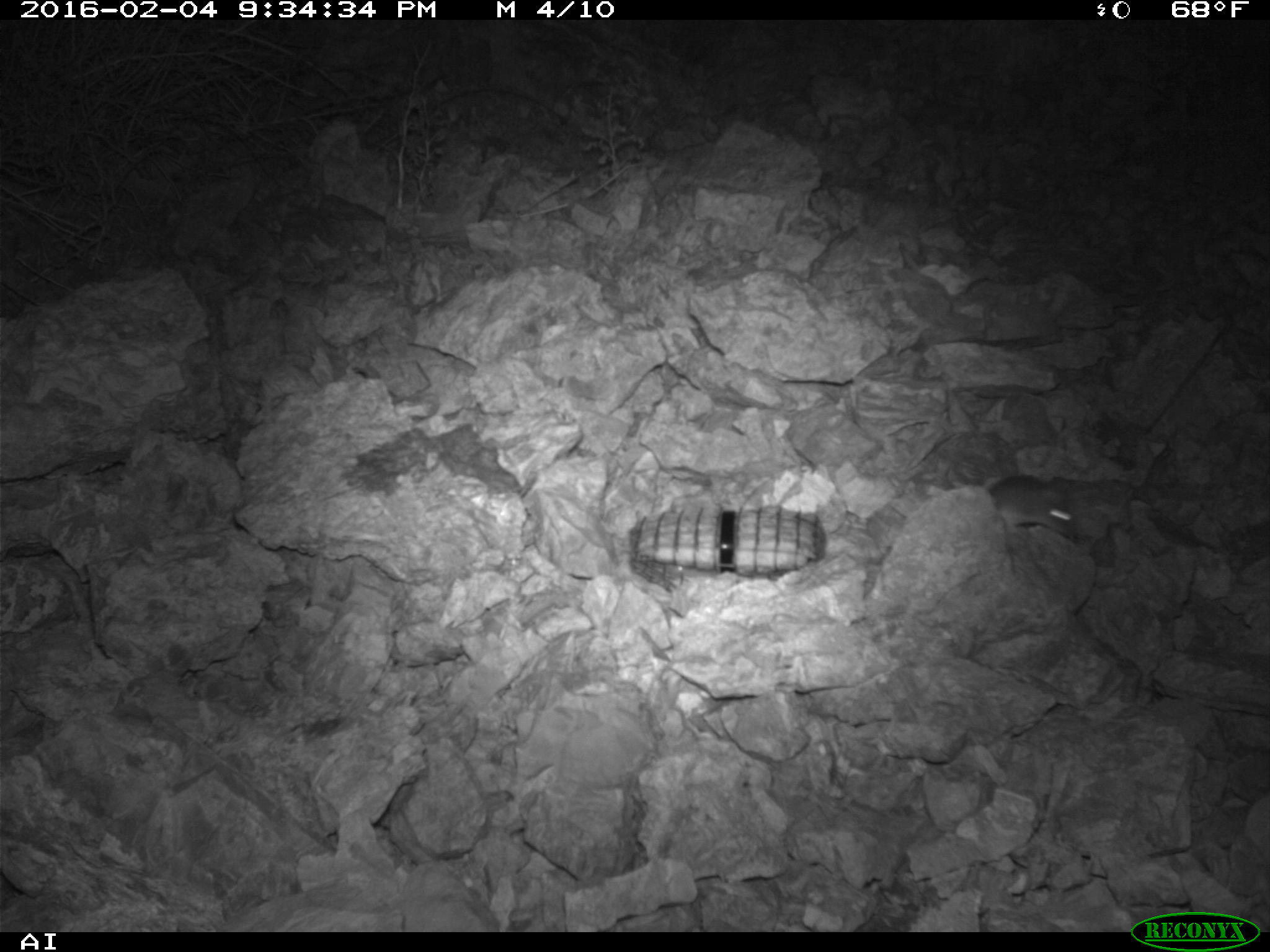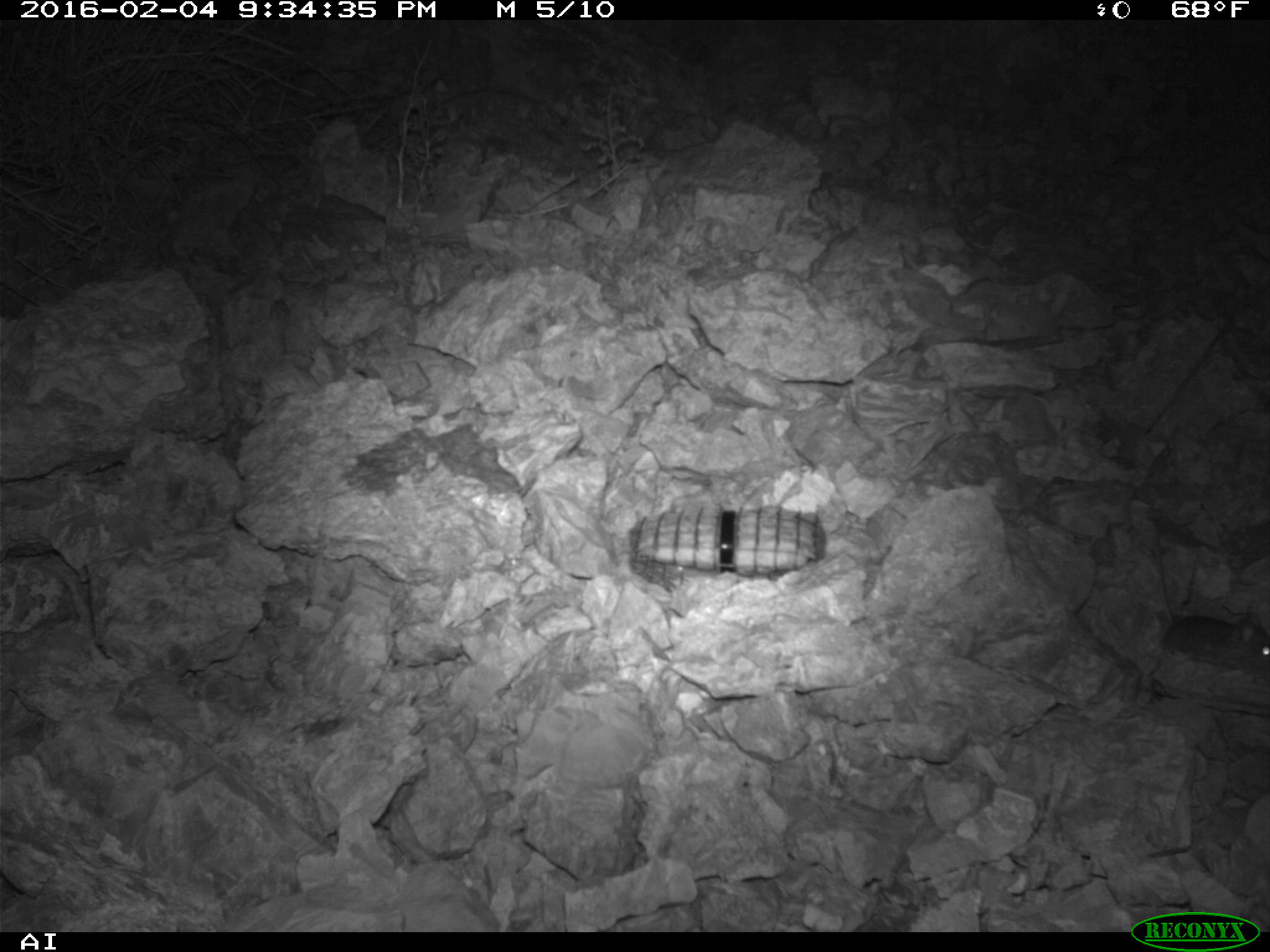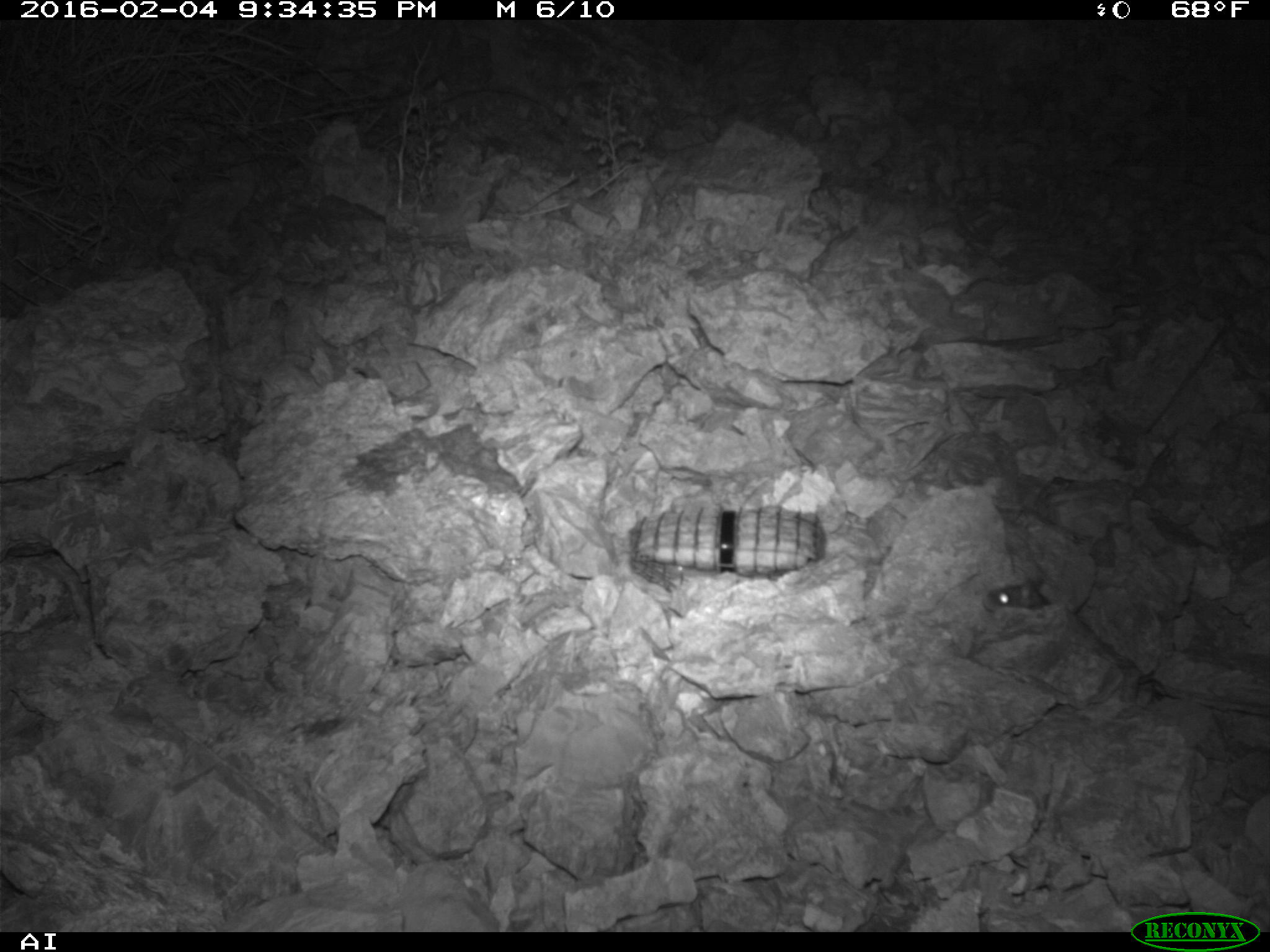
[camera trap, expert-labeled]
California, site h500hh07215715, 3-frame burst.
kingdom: Animalia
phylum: Chordata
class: Mammalia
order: Rodentia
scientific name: Rodentia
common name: rodent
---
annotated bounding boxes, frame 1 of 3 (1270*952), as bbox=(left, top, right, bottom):
rodent: bbox=(986, 472, 1078, 536)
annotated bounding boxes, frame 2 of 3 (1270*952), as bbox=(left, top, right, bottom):
rodent: bbox=(1154, 526, 1269, 677)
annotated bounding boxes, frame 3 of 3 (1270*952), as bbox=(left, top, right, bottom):
rodent: bbox=(981, 576, 1049, 610)